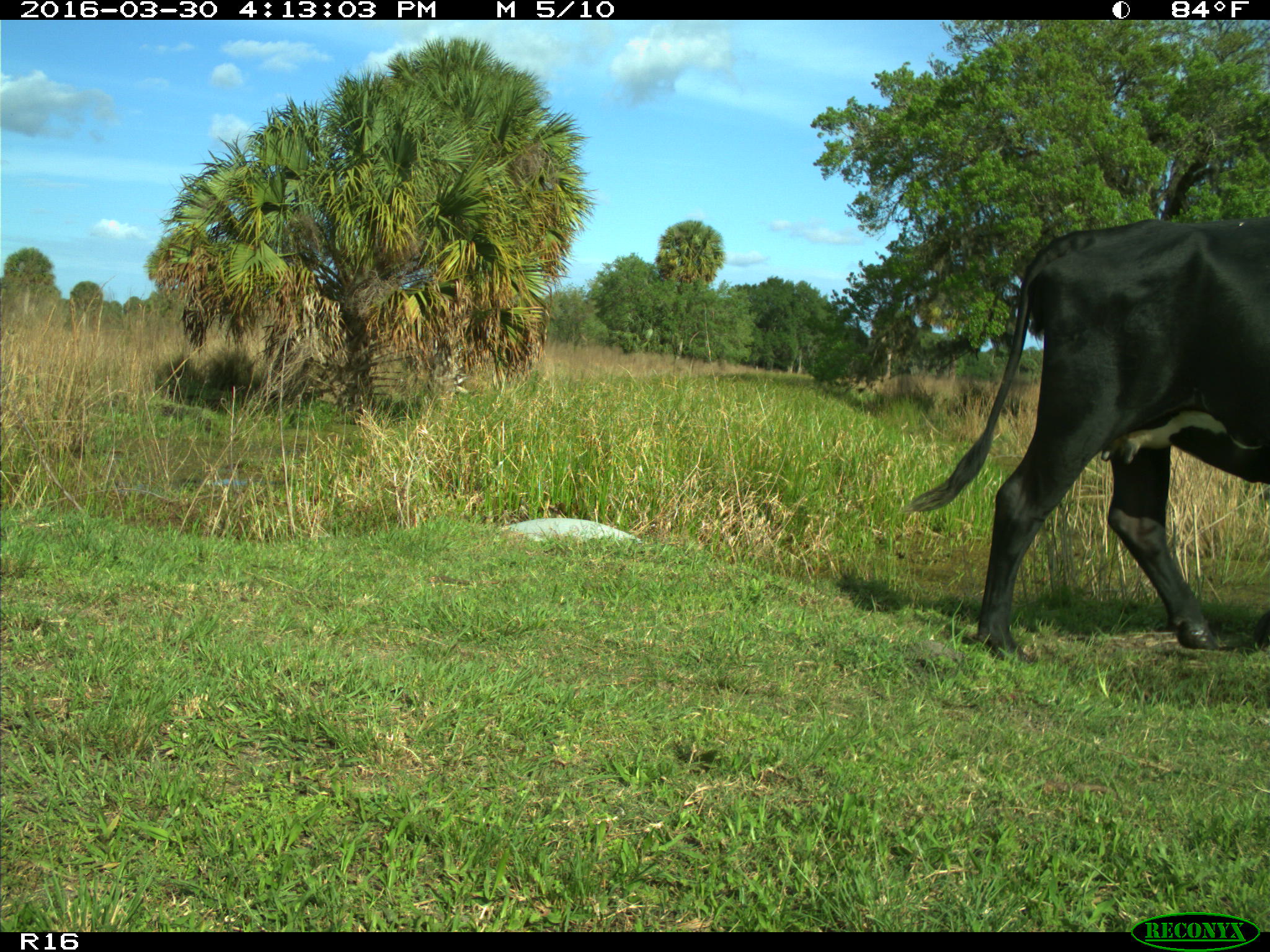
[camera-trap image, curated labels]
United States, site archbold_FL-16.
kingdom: Animalia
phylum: Chordata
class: Mammalia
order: Artiodactyla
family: Bovidae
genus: Bos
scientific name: Bos taurus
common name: domestic cow